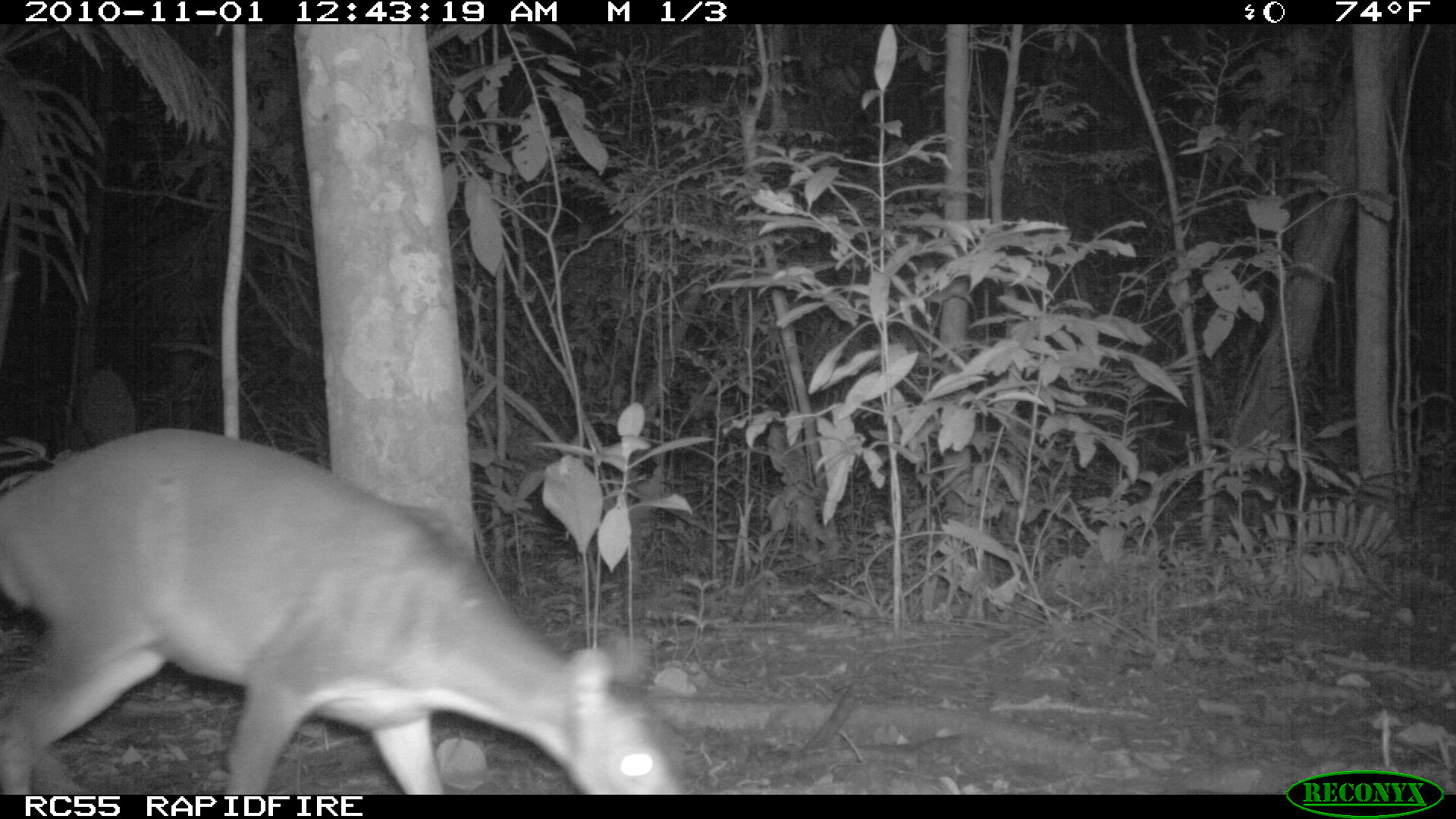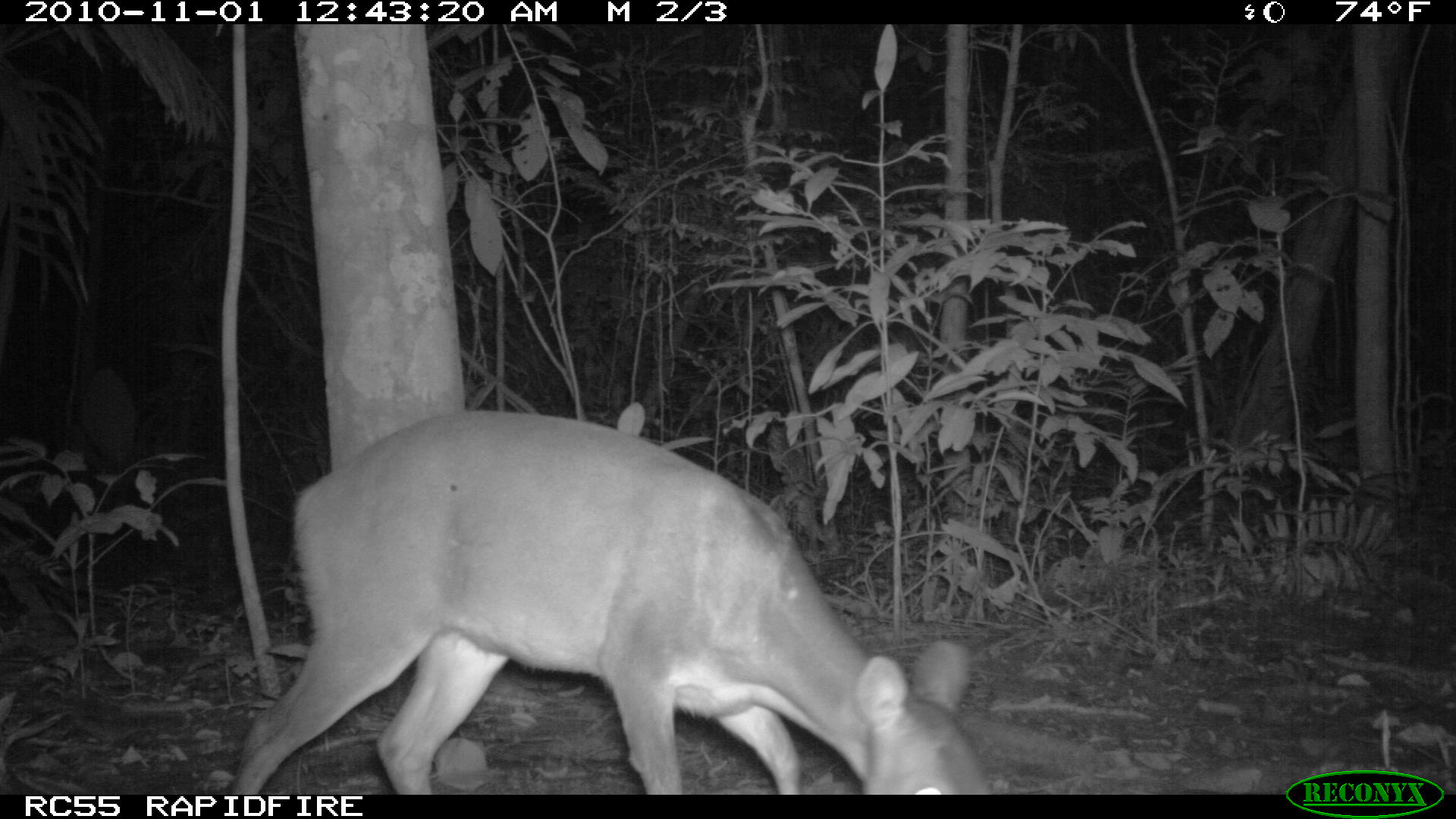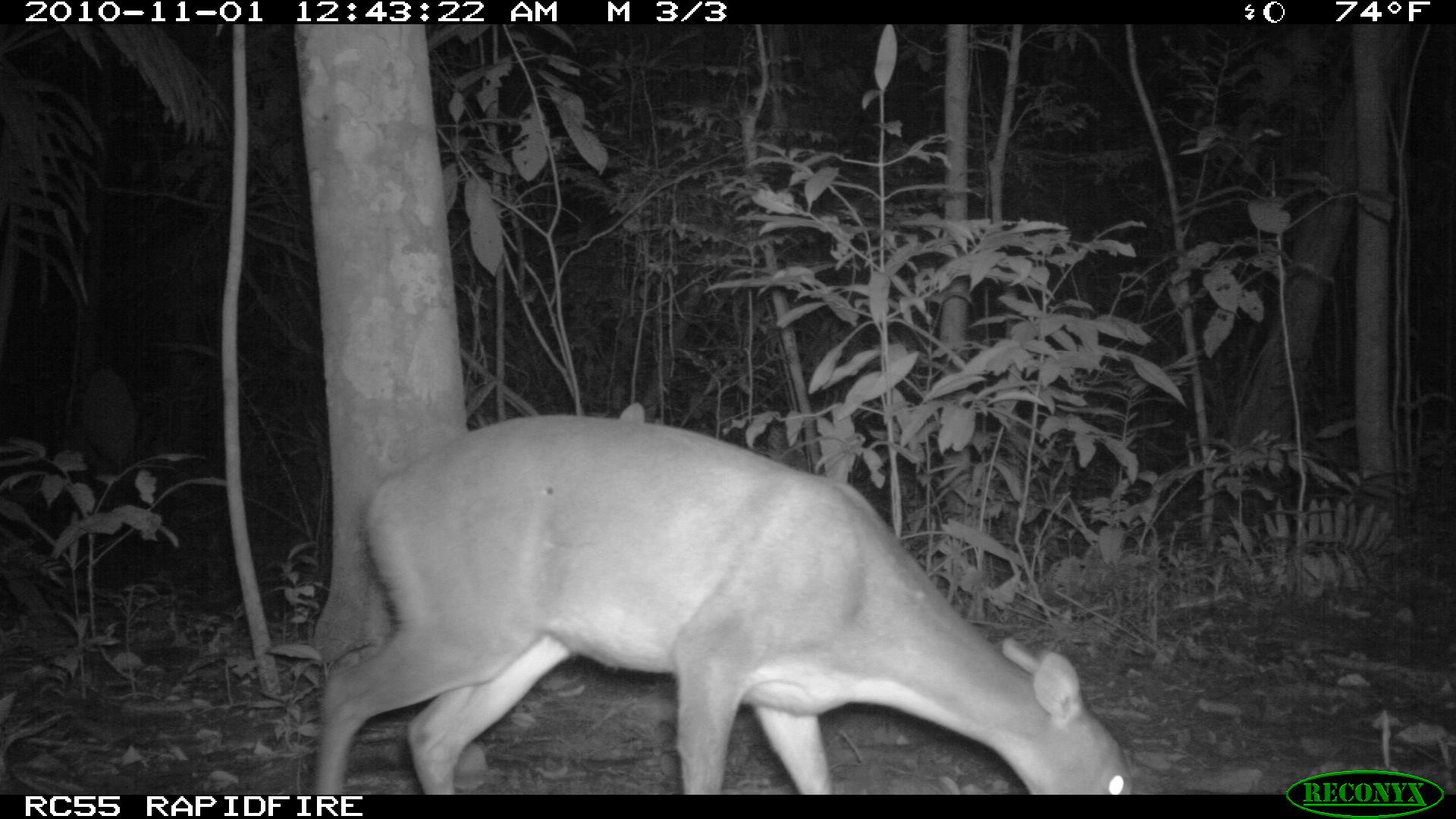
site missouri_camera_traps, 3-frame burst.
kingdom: Animalia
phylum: Chordata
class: Mammalia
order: Artiodactyla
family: Cervidae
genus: Mazama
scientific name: Mazama americana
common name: red brocket deer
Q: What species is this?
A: Red brocket deer (Mazama americana).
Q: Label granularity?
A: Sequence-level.